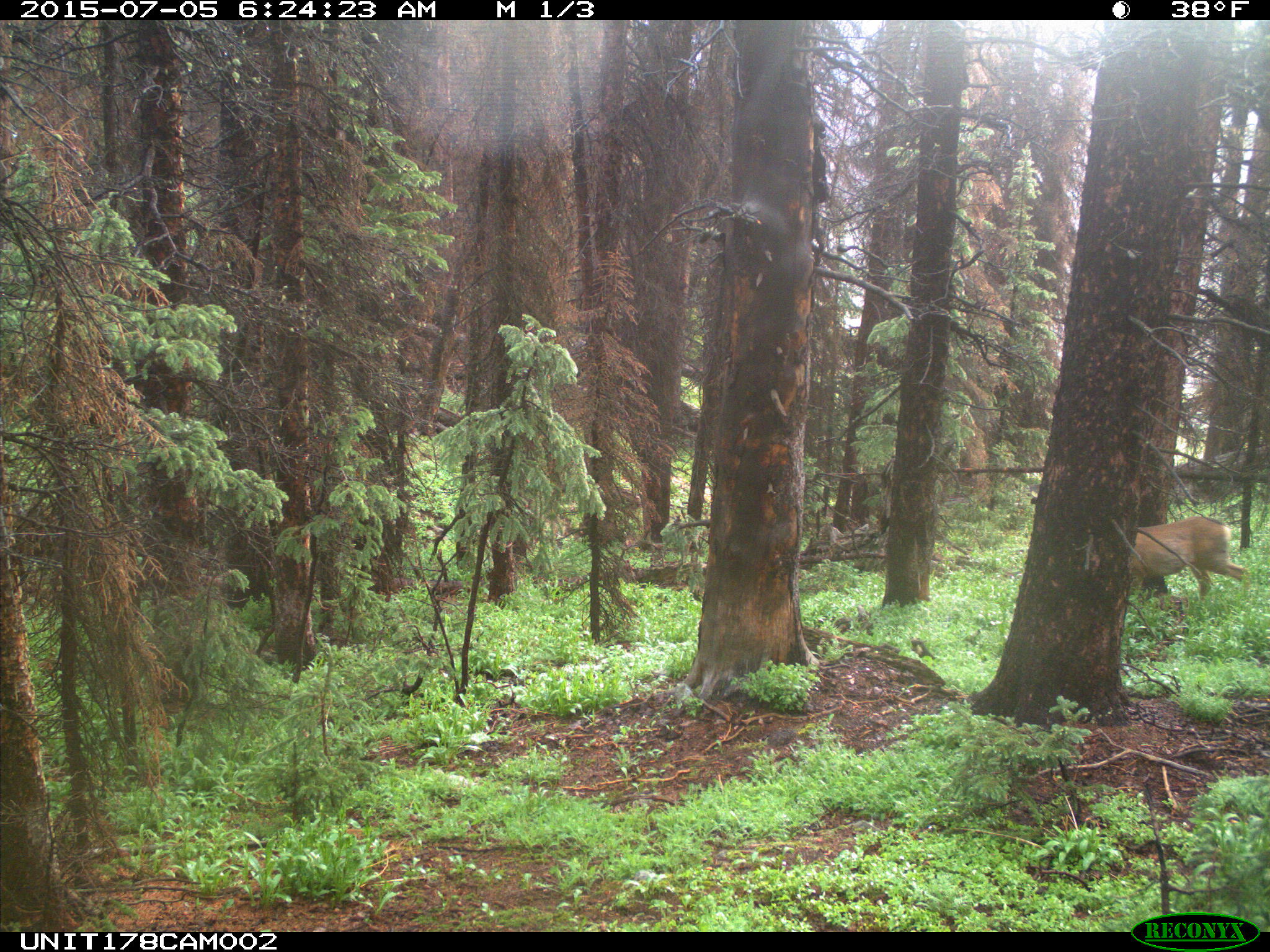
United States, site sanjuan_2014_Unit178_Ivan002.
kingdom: Animalia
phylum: Chordata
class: Mammalia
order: Artiodactyla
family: Cervidae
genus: Odocoileus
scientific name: Odocoileus hemionus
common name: mule deer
Odocoileus hemionus (mule deer).